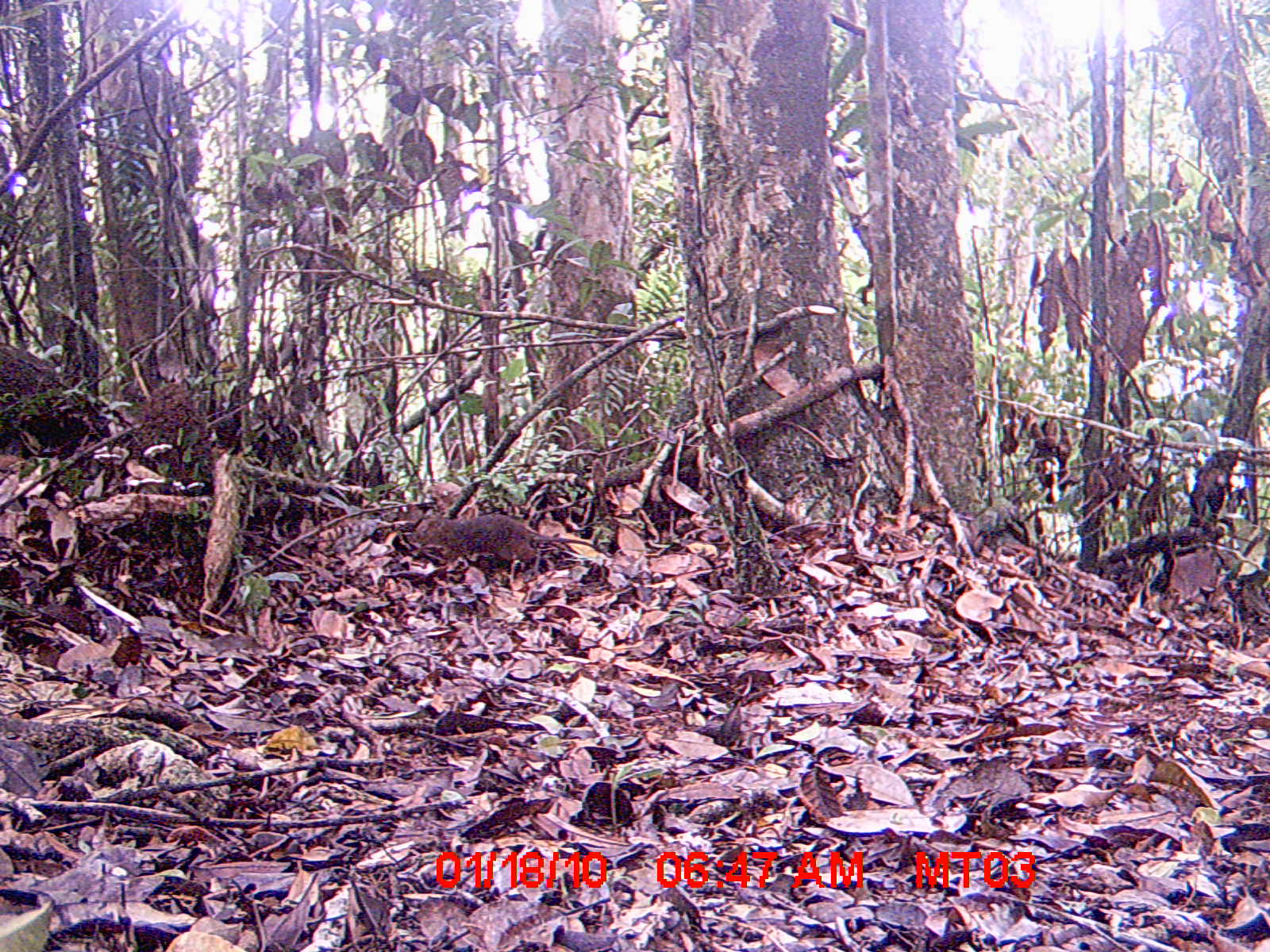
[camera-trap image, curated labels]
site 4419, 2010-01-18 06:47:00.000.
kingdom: Animalia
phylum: Chordata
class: Mammalia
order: Rodentia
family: Nesomyidae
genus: Hypogeomys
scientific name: Hypogeomys antimena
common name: malagasy giant rat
Hypogeomys antimena (malagasy giant rat), count 1.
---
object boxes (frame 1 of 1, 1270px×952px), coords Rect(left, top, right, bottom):
hypogeomys antimena: Rect(411, 513, 600, 586)